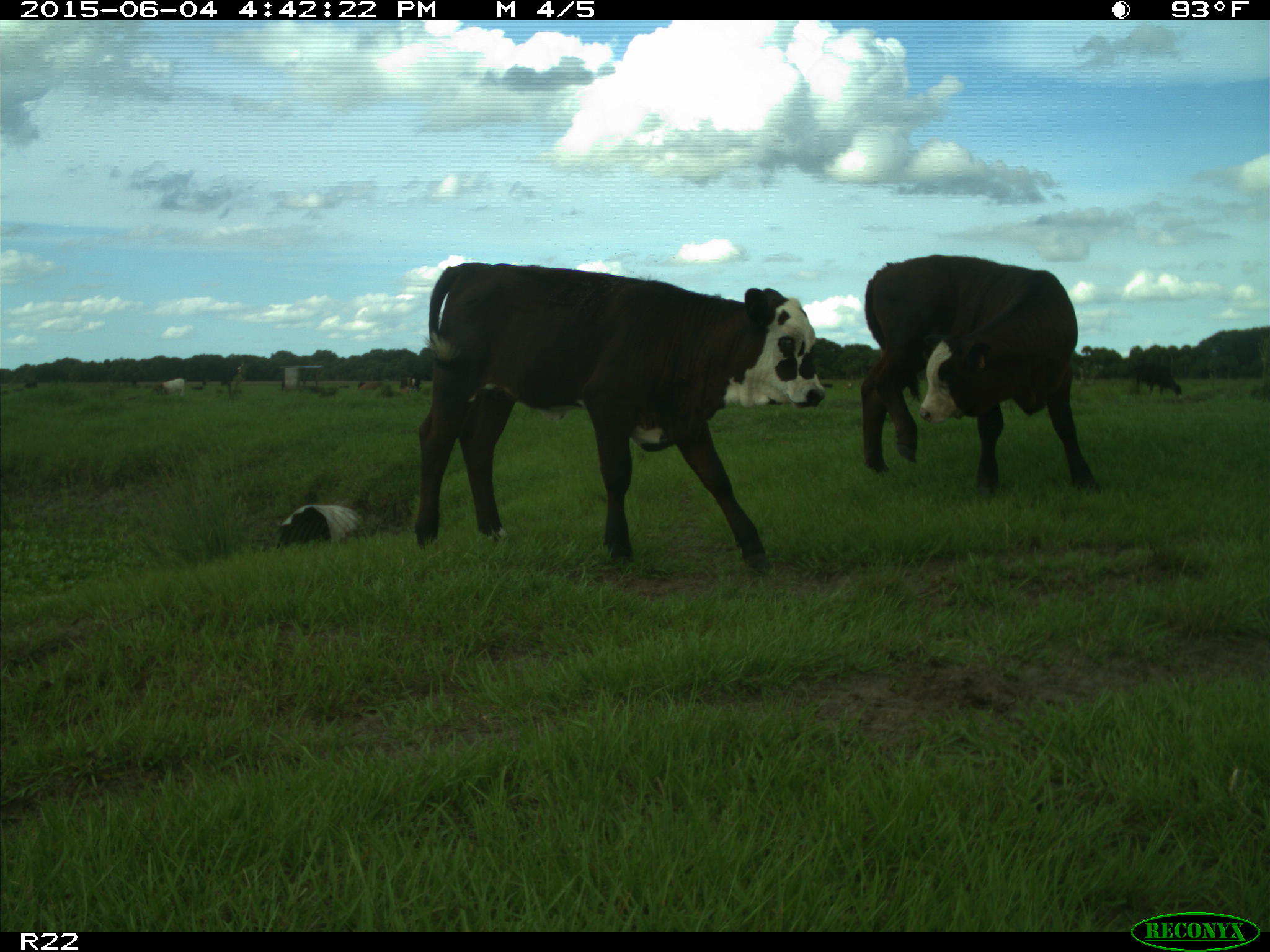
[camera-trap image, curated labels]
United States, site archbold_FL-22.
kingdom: Animalia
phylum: Chordata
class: Mammalia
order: Artiodactyla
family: Bovidae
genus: Bos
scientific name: Bos taurus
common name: domestic cow